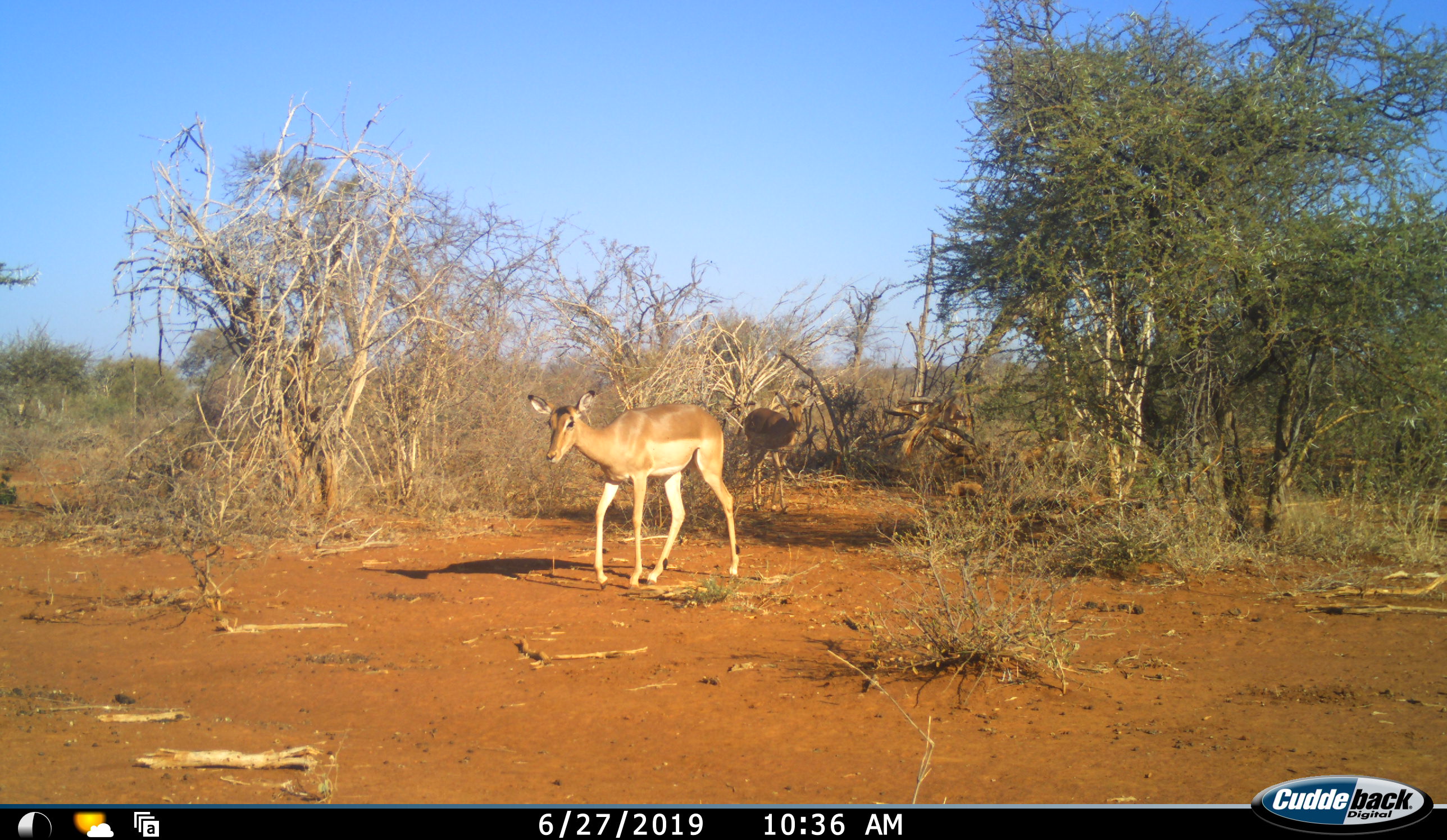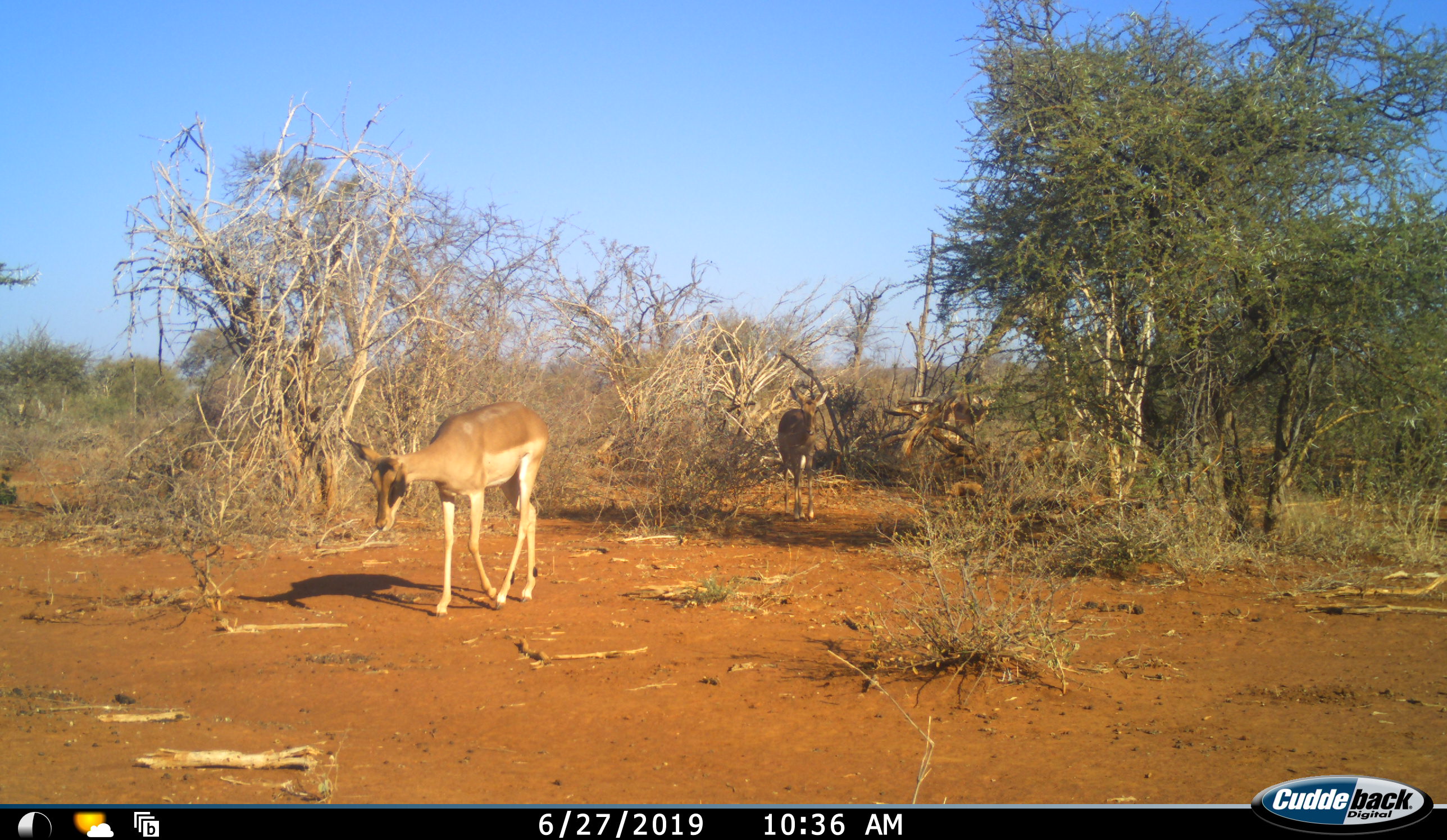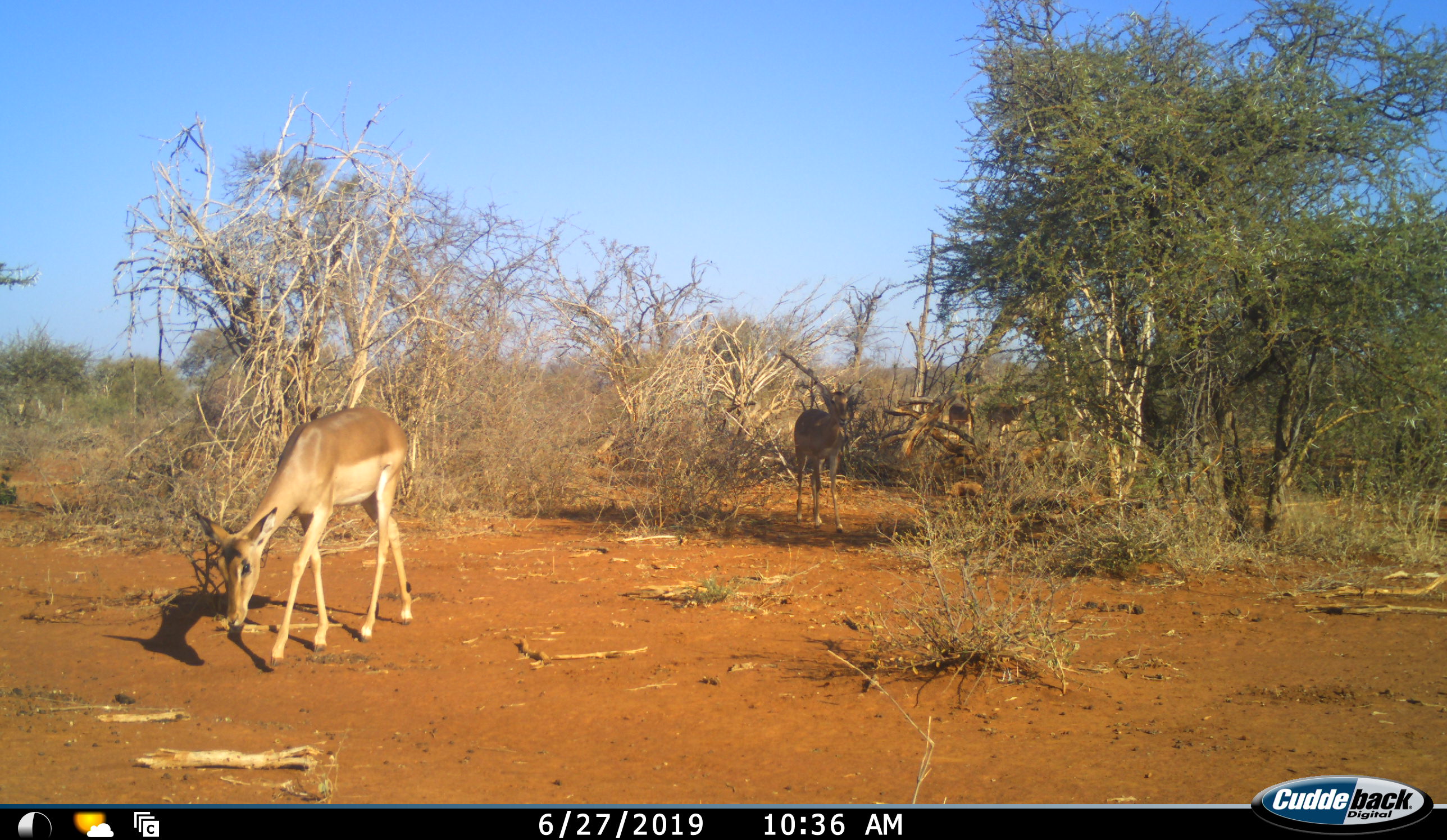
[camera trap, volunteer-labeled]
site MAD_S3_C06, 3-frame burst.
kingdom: Animalia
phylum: Chordata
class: Mammalia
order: Artiodactyla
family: Bovidae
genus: Aepyceros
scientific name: Aepyceros melampus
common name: impala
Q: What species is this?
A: Impala (Aepyceros melampus).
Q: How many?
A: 4.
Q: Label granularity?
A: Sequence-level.